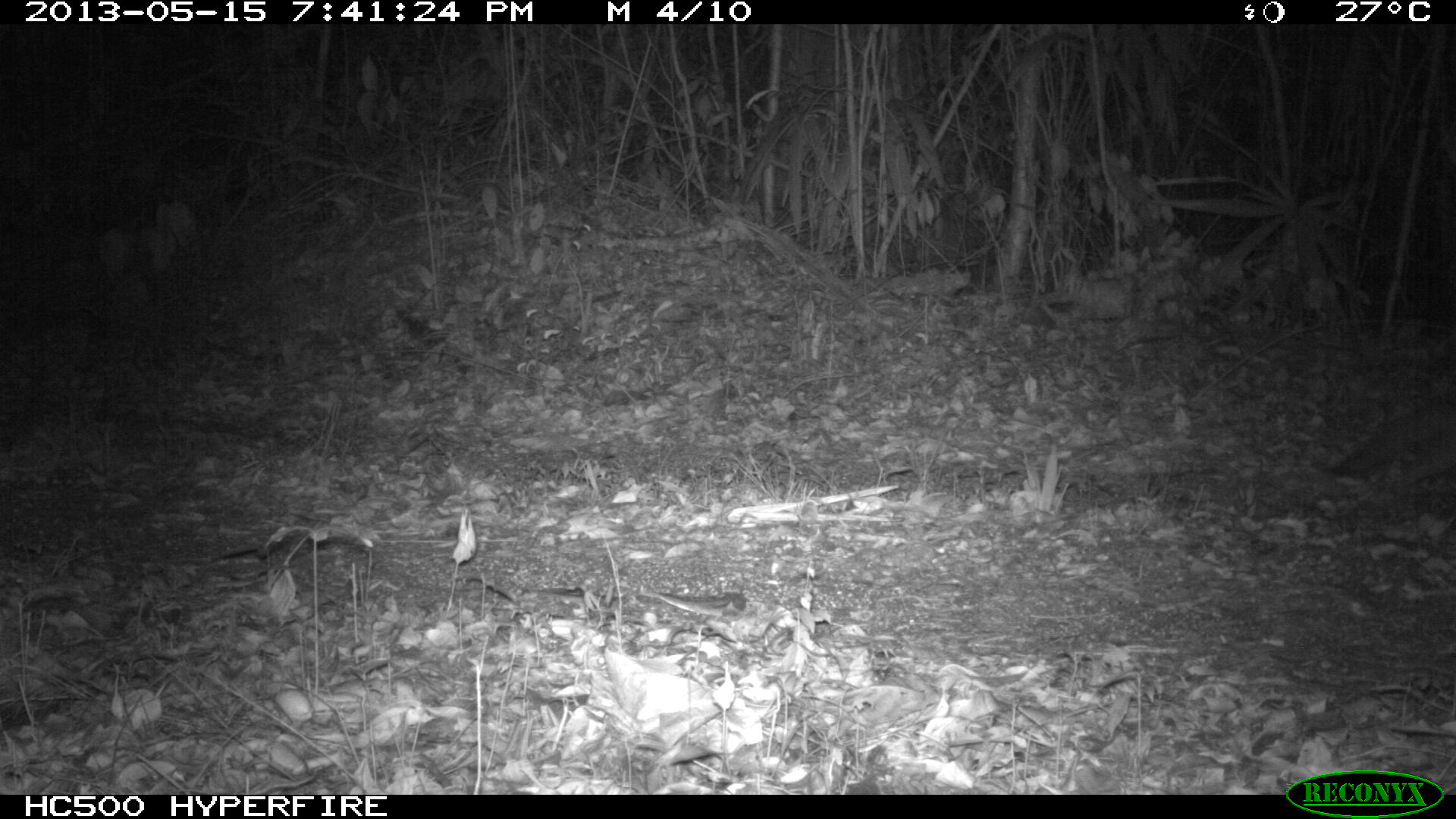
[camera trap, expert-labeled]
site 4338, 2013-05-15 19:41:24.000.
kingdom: Animalia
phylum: Chordata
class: Mammalia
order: Carnivora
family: Canidae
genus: Urocyon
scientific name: Urocyon cinereoargenteus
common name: gray fox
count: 1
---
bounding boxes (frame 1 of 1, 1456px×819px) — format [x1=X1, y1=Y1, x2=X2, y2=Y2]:
urocyon cinereoargenteus: [x1=1320, y1=394, x2=1456, y2=499]